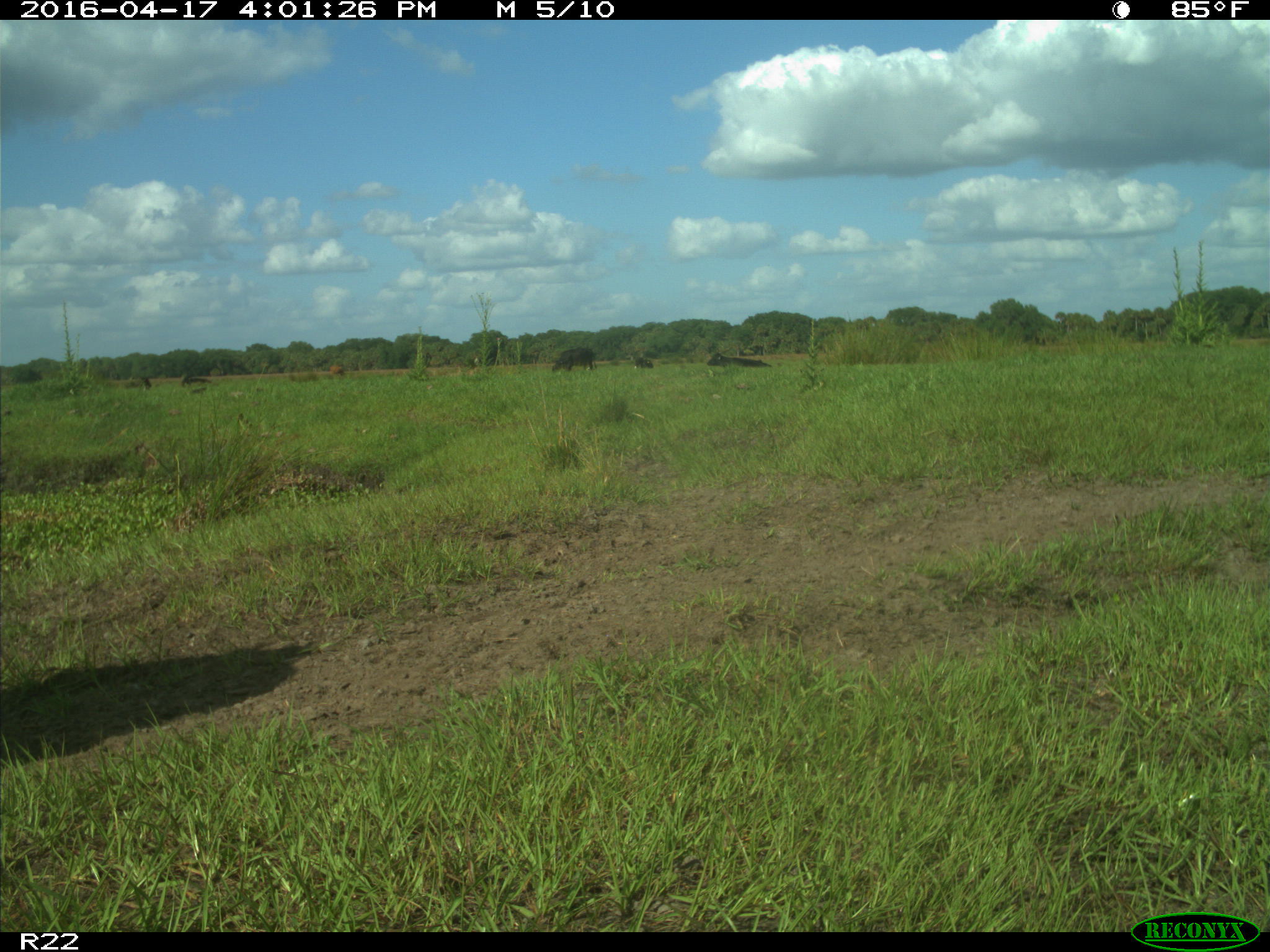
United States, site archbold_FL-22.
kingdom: Animalia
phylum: Chordata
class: Mammalia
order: Artiodactyla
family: Bovidae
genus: Bos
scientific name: Bos taurus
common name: domestic cow